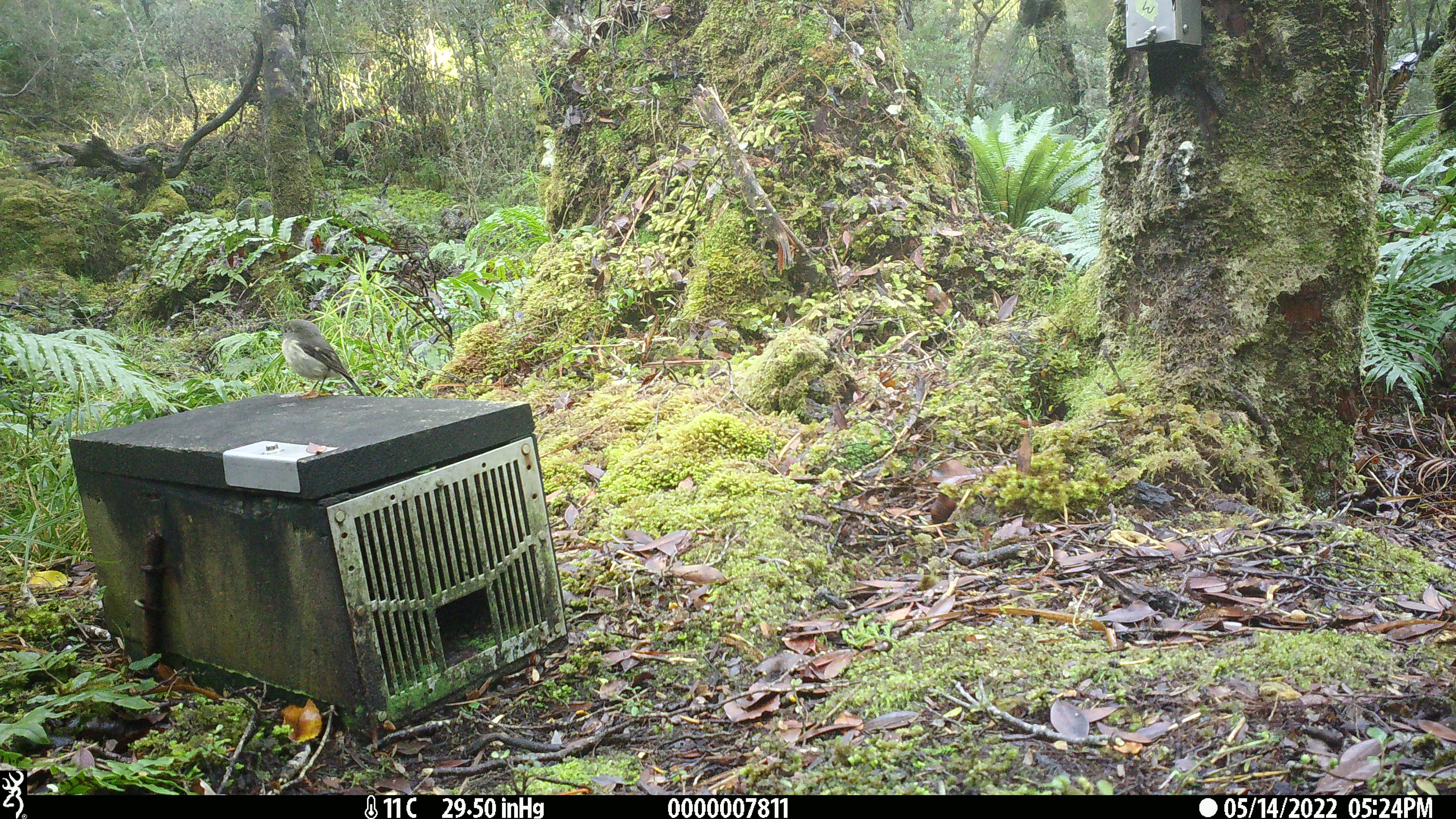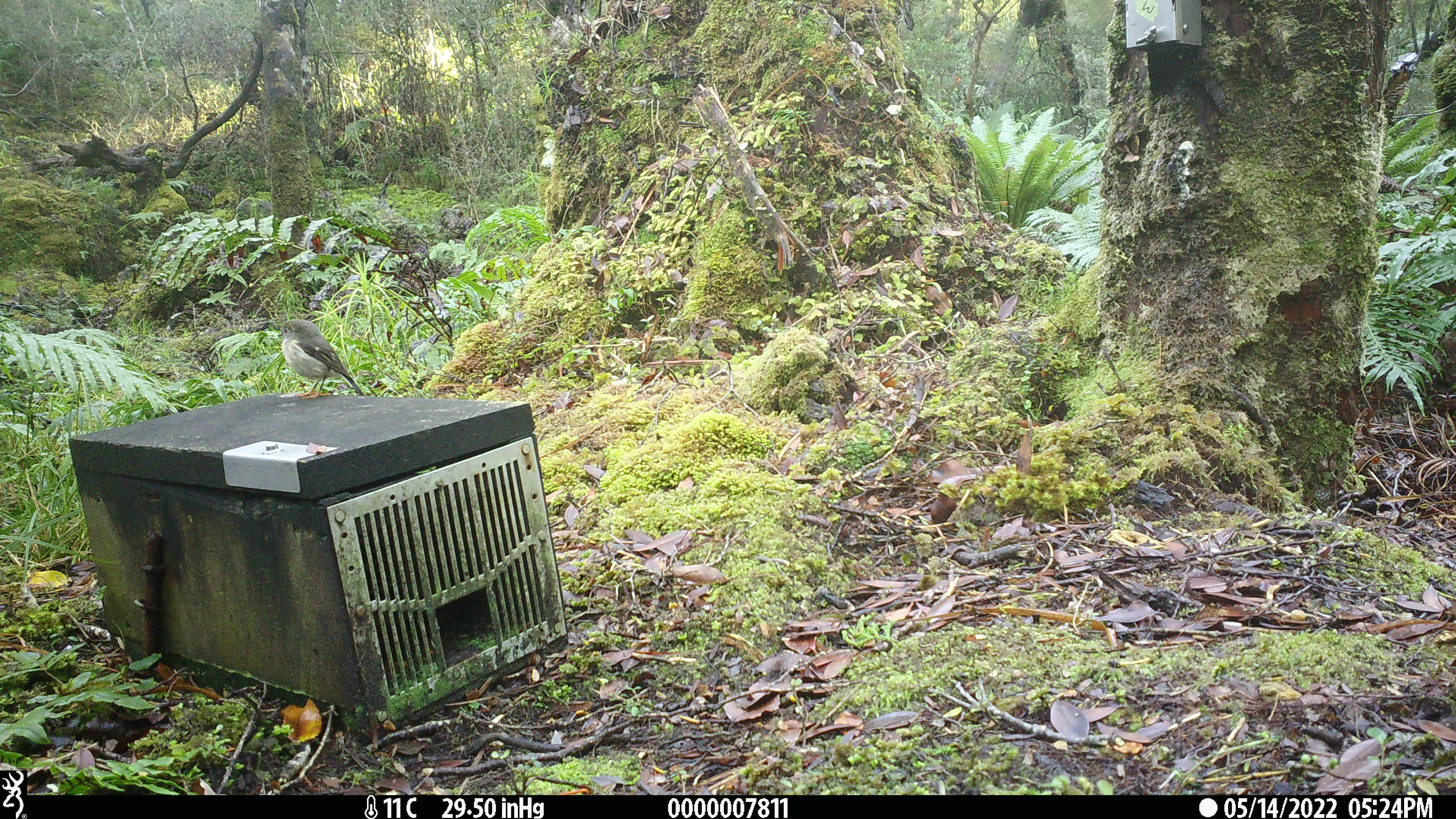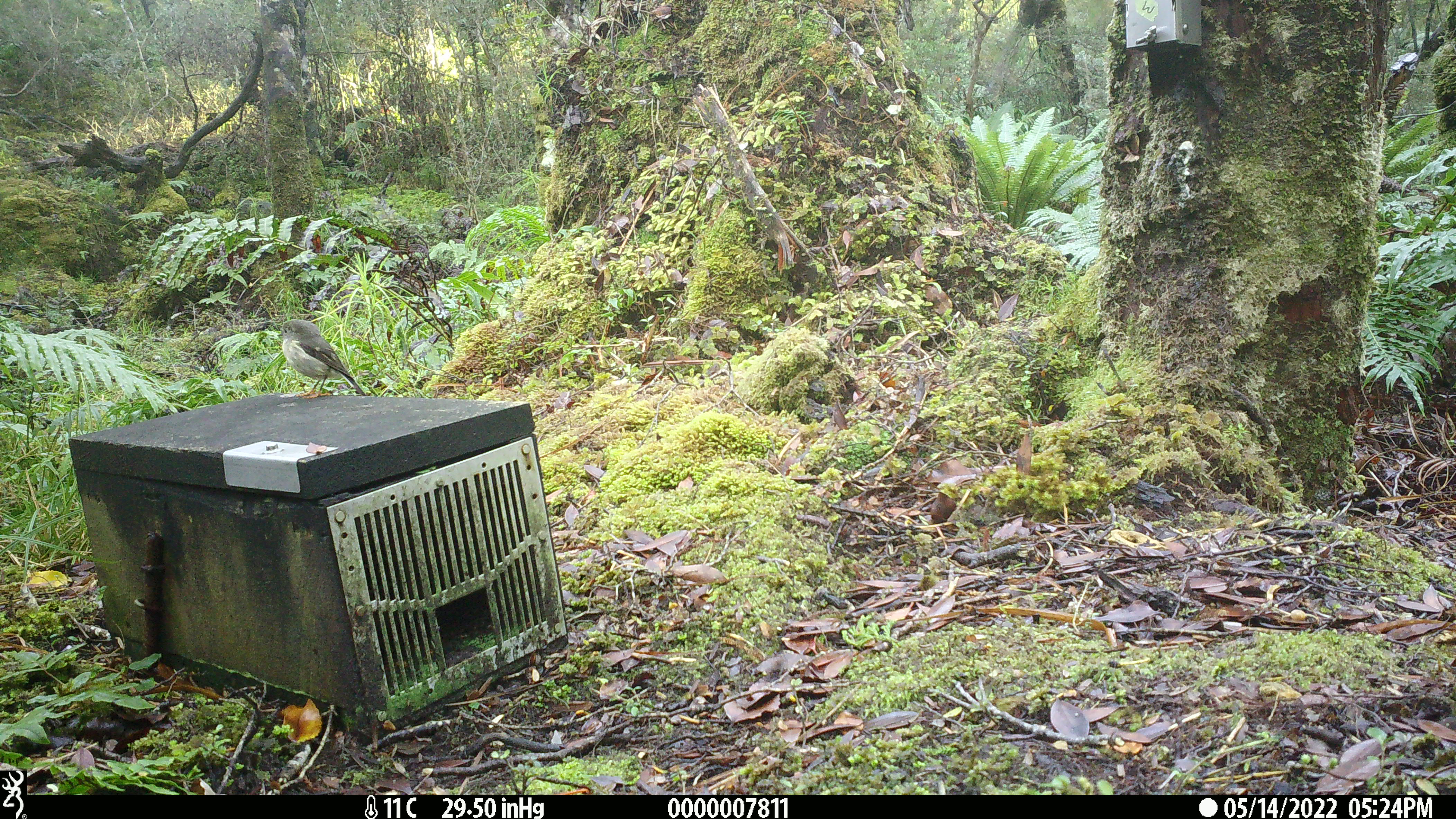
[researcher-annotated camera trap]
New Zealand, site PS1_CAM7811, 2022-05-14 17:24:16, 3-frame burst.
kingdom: Animalia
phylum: Chordata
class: Aves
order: Passeriformes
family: Petroicidae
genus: Petroica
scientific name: Petroica macrocephala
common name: tomtit